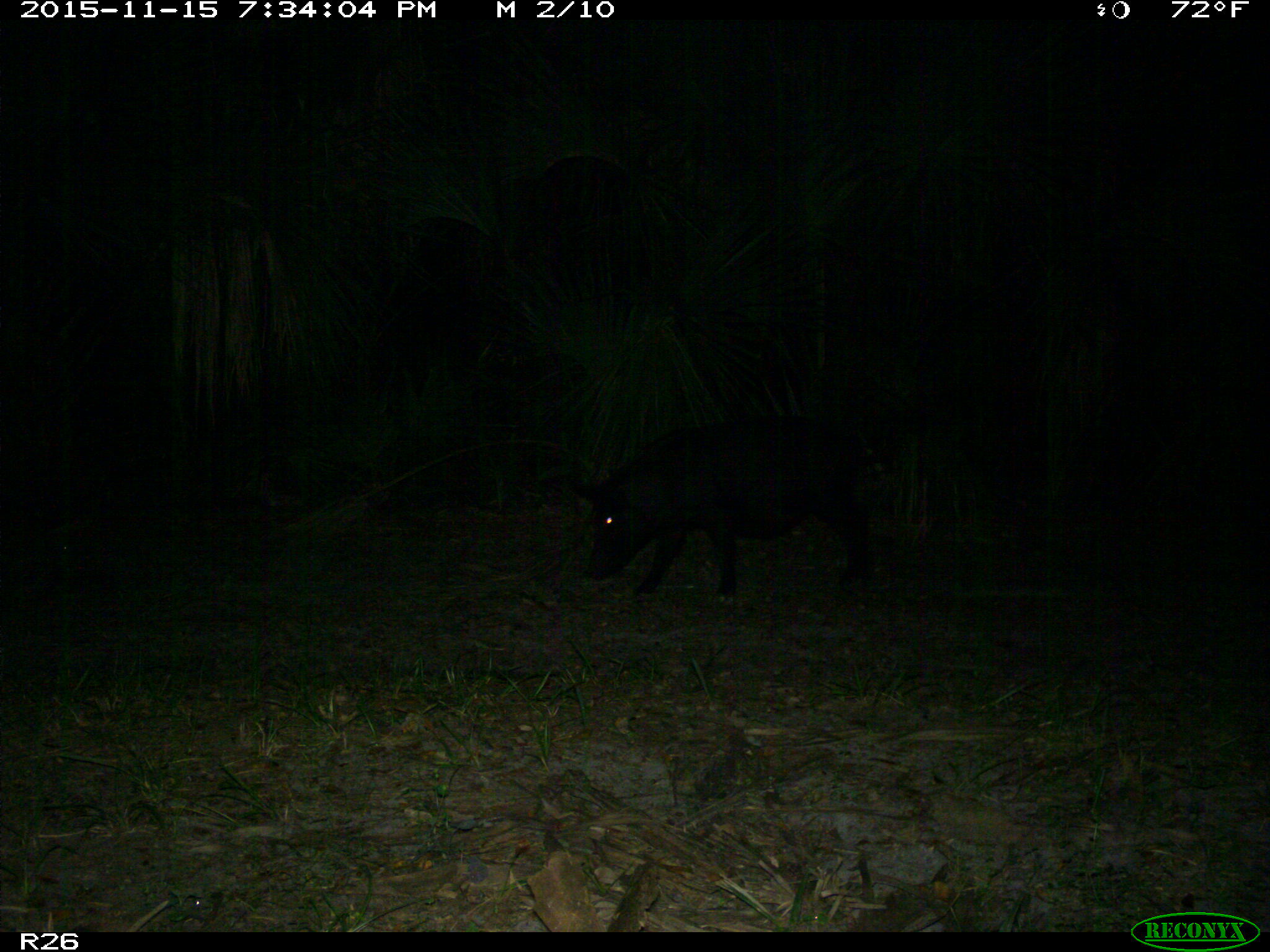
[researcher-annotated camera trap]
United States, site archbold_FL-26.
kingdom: Animalia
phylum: Chordata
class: Mammalia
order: Artiodactyla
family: Suidae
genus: Sus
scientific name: Sus scrofa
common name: wild boar